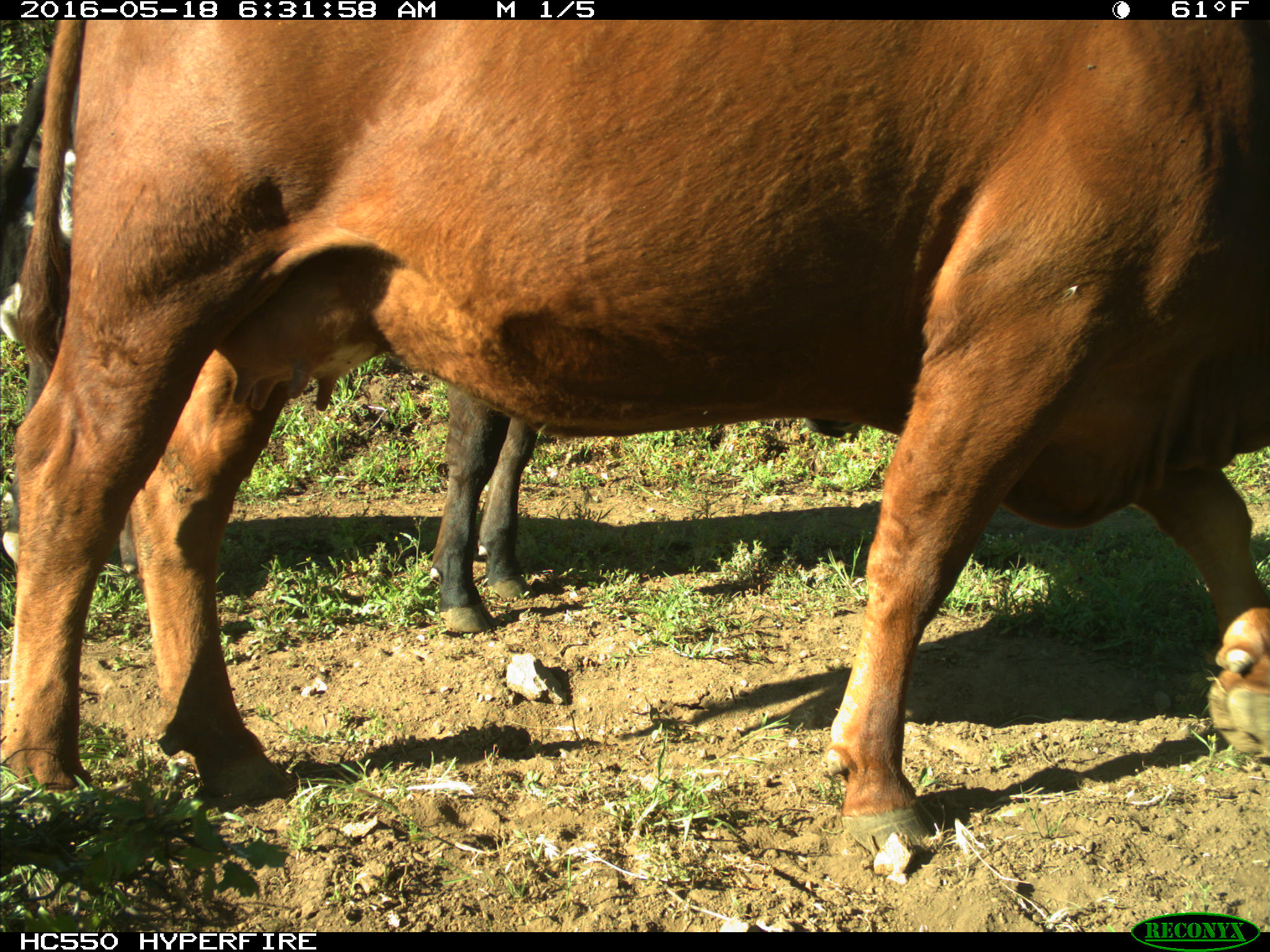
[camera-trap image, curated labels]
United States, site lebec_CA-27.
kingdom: Animalia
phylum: Chordata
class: Mammalia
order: Artiodactyla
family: Bovidae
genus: Bos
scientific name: Bos taurus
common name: domestic cow